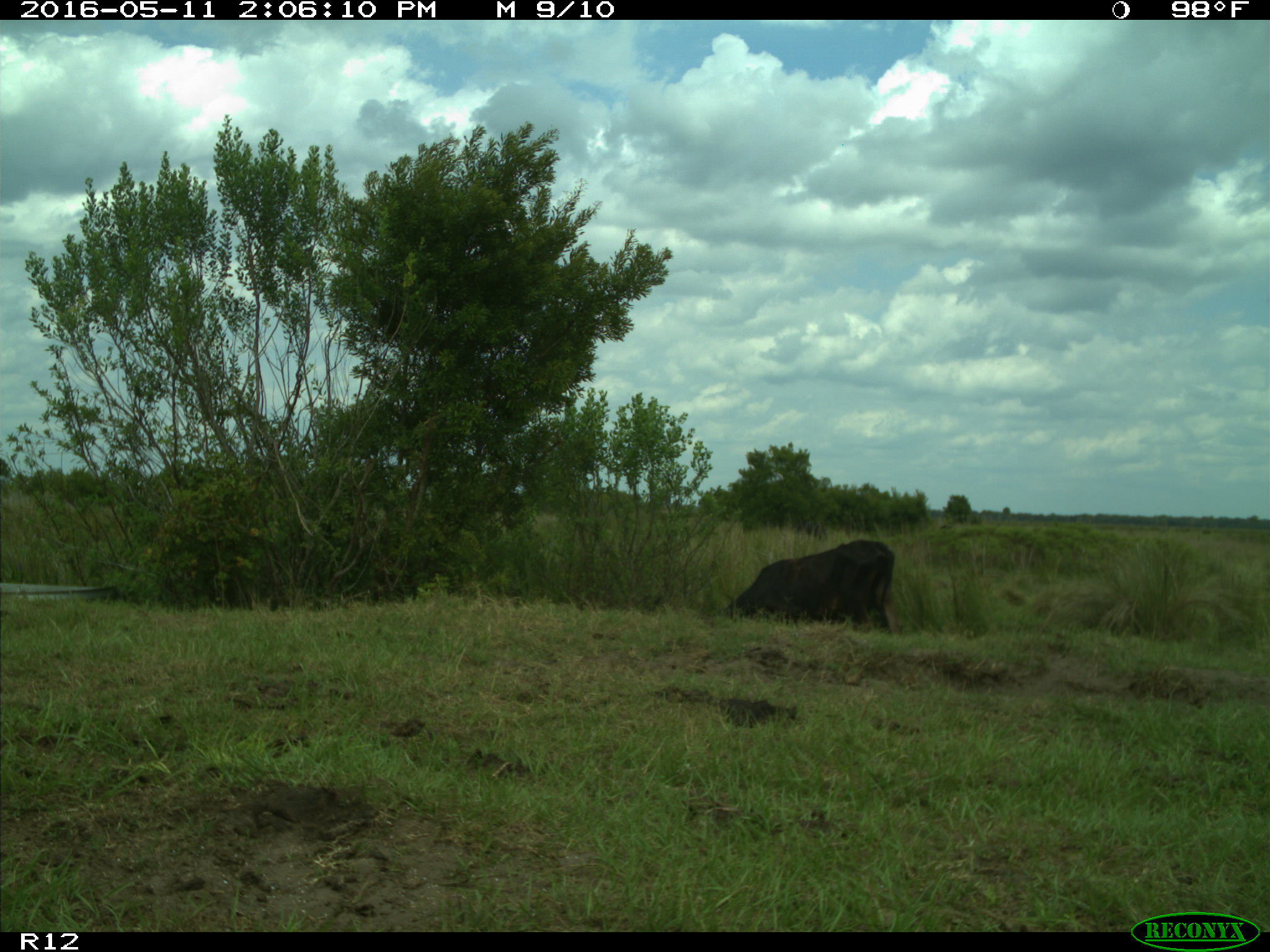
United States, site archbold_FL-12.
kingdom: Animalia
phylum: Chordata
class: Mammalia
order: Artiodactyla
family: Bovidae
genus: Bos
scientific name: Bos taurus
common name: domestic cow